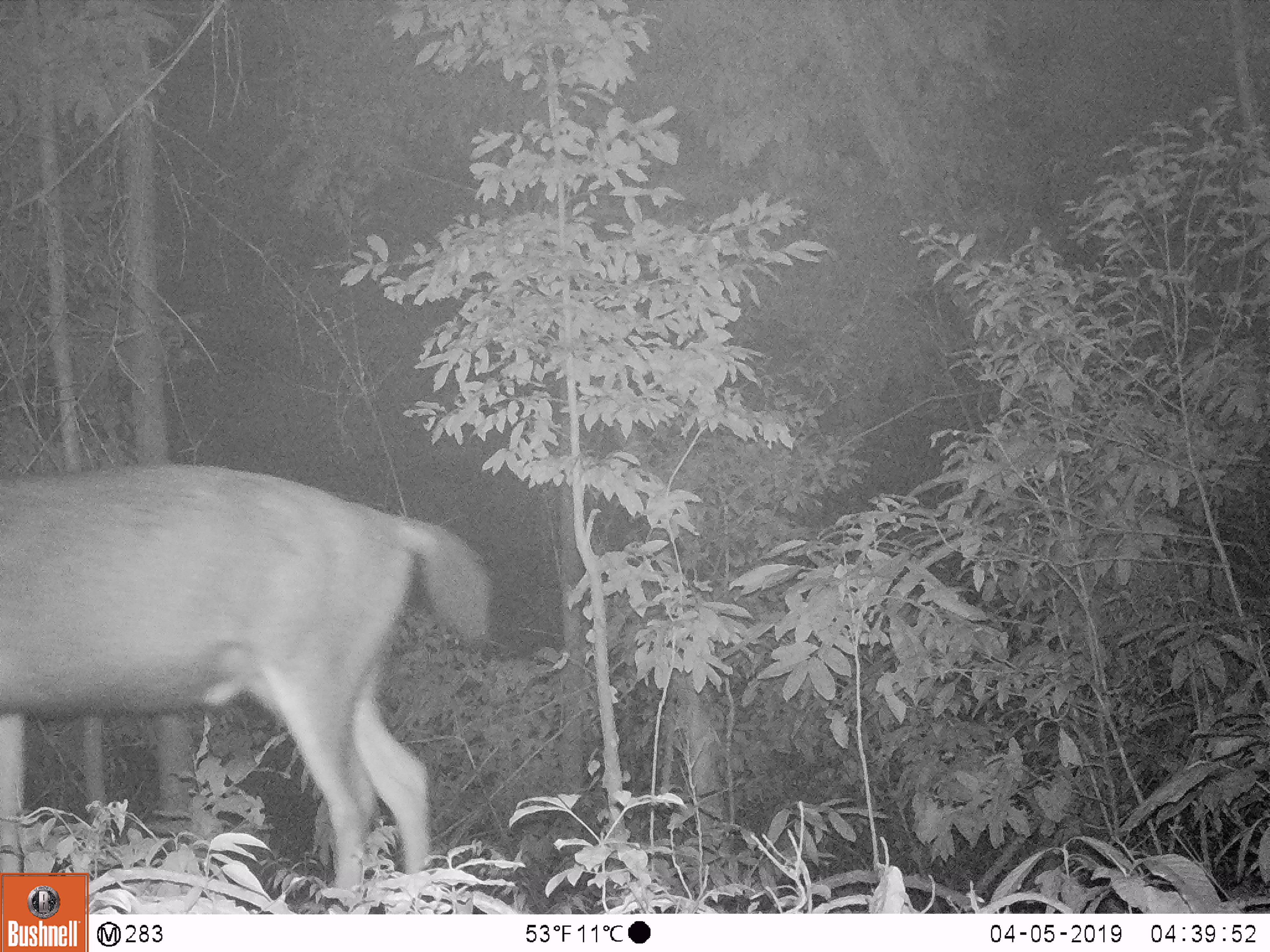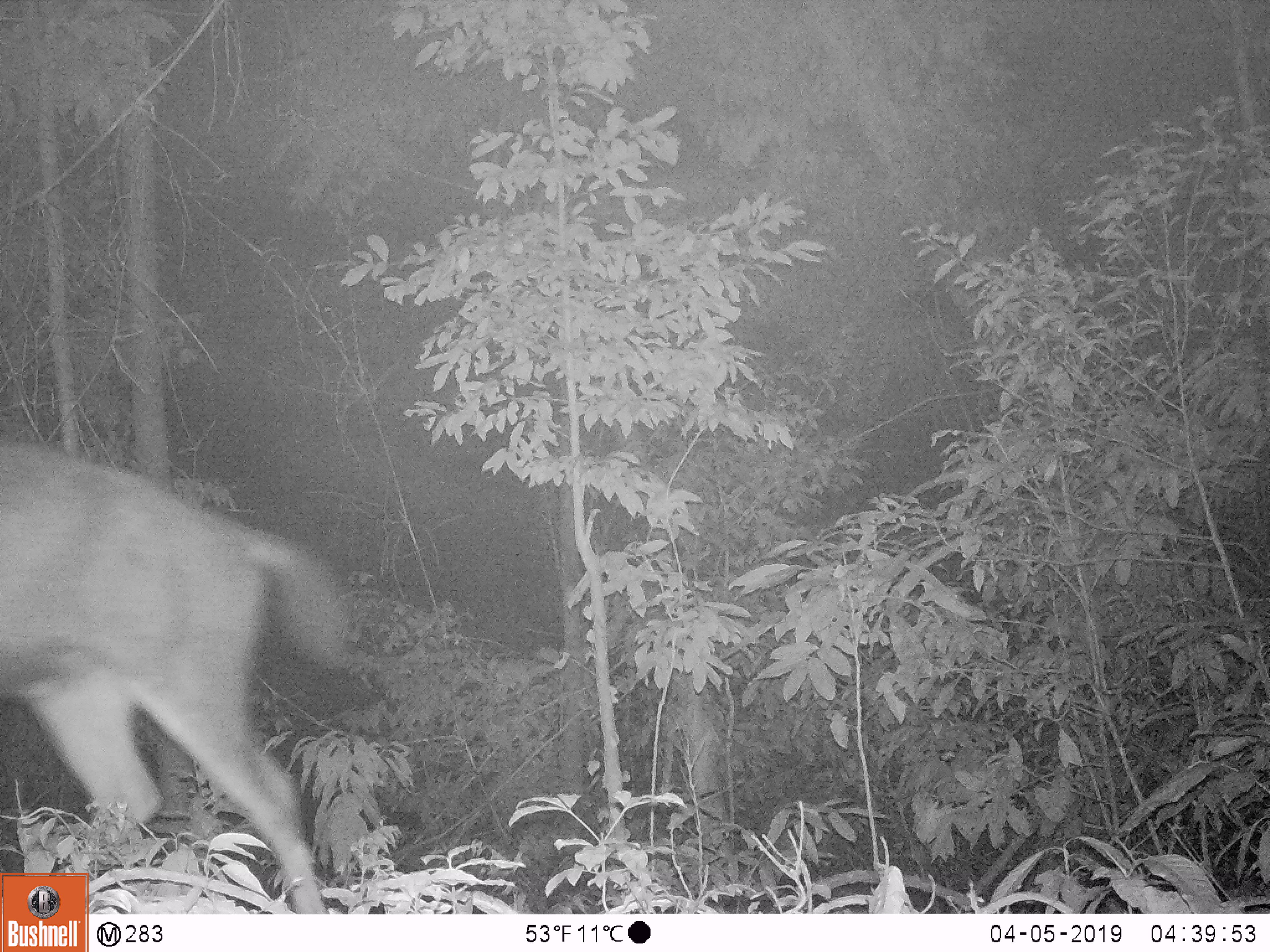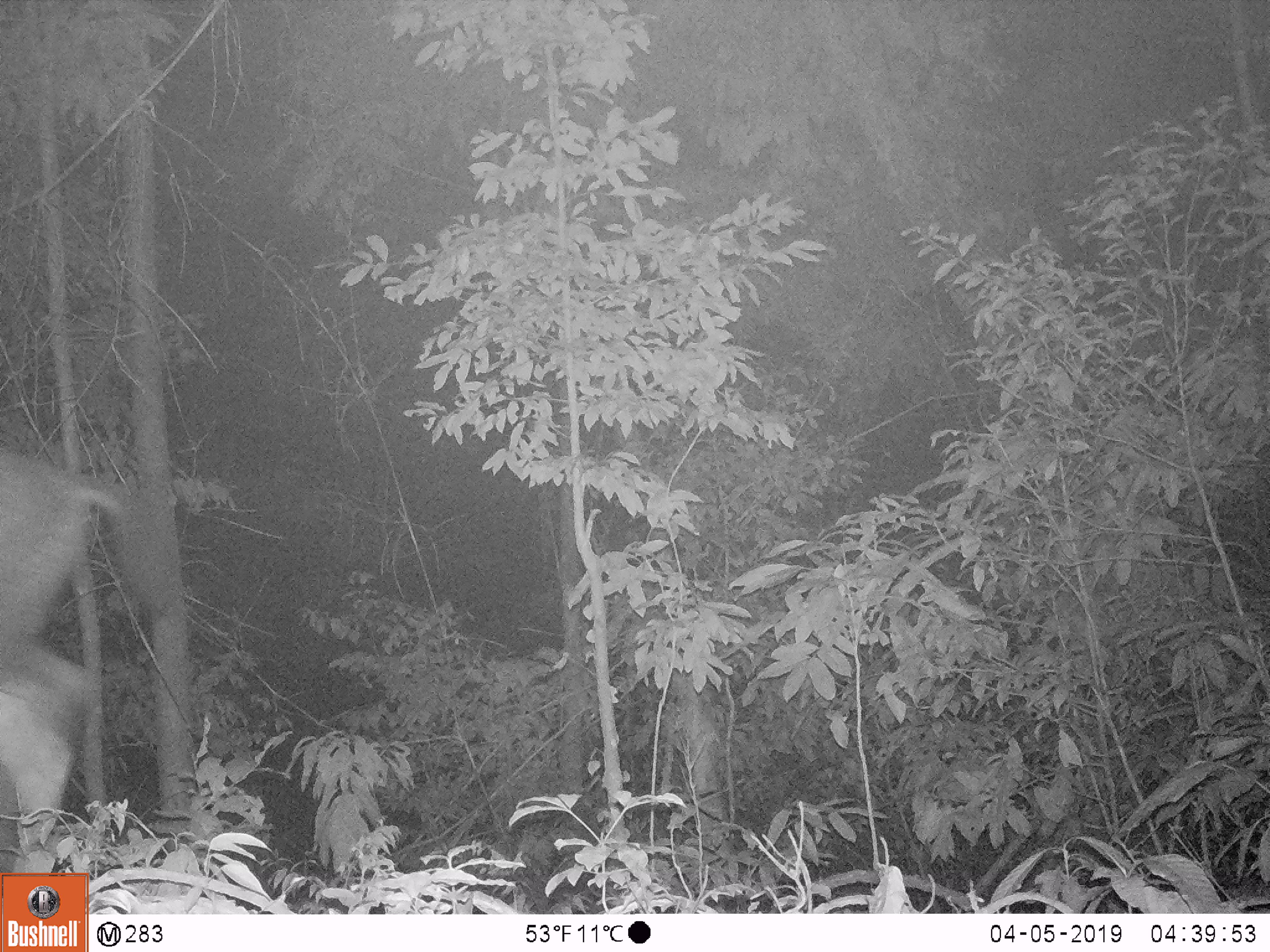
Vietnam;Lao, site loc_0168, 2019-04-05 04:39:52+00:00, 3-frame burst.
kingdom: Animalia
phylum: Chordata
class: Mammalia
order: Artiodactyla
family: Cervidae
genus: Rusa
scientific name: Rusa unicolor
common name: sambar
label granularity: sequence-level